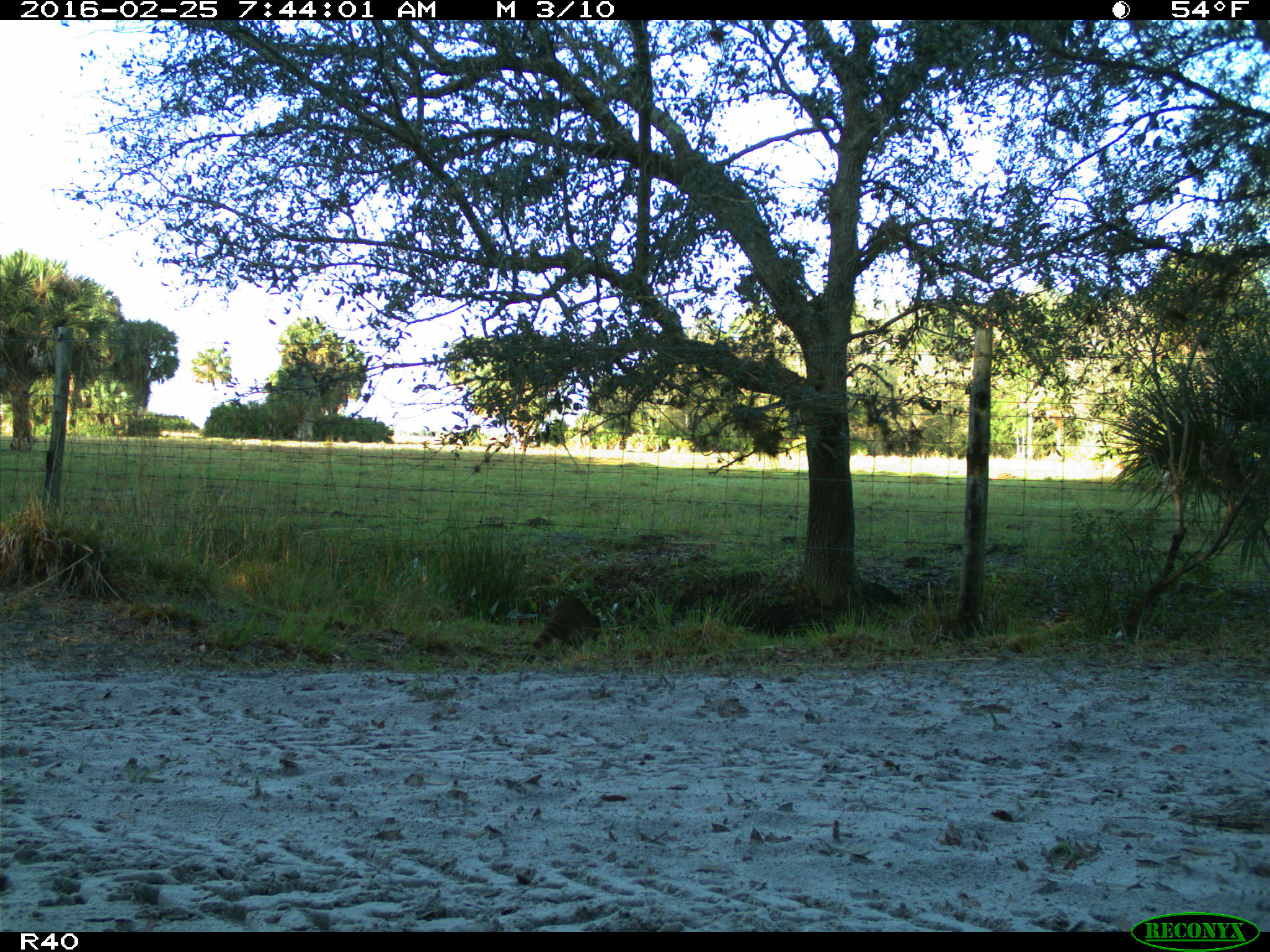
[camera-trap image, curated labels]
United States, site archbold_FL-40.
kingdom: Animalia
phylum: Chordata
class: Mammalia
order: Carnivora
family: Procyonidae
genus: Procyon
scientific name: Procyon lotor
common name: common raccoon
Procyon lotor (common raccoon).